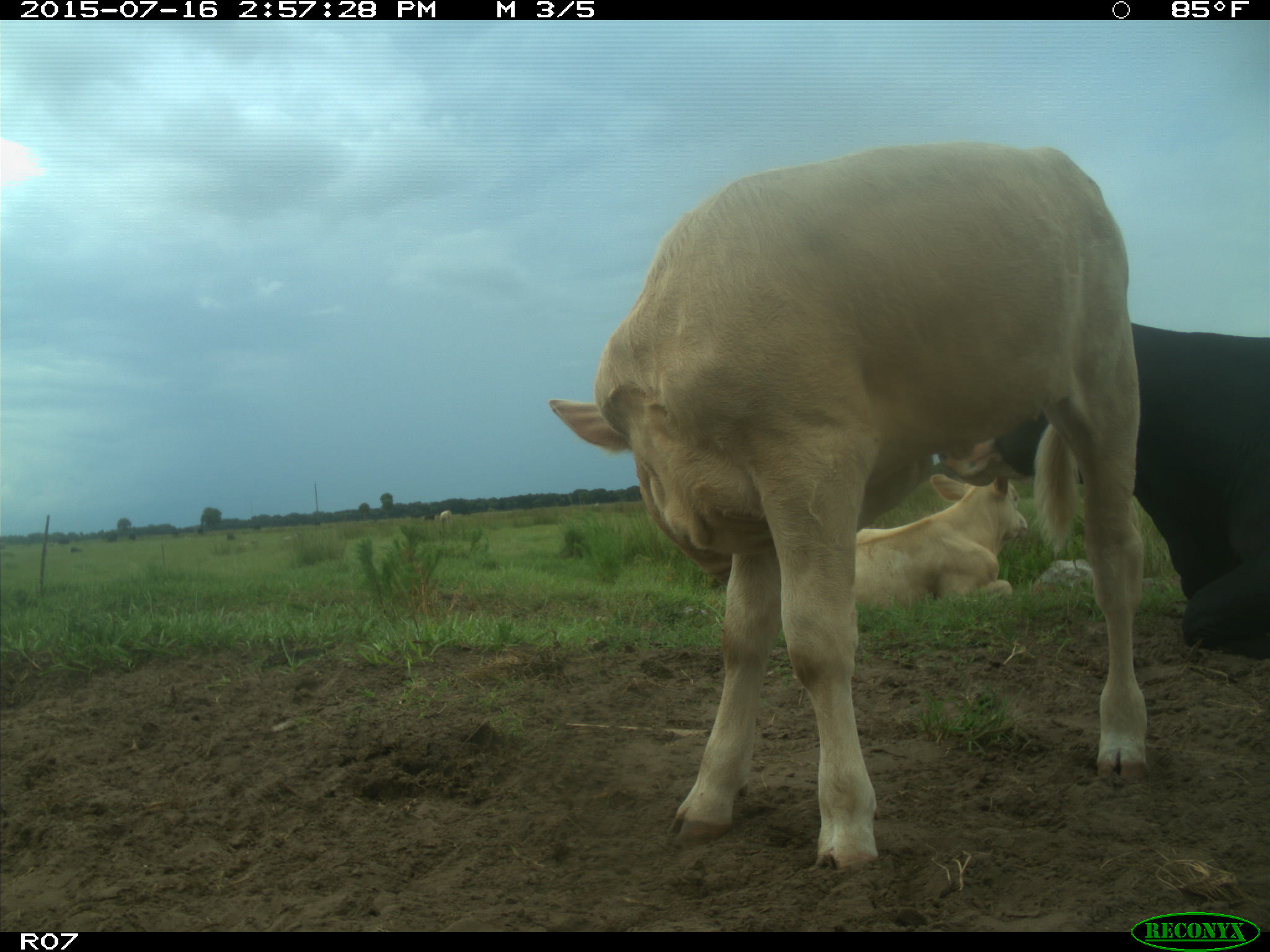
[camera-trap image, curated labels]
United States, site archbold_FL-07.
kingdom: Animalia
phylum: Chordata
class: Mammalia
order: Artiodactyla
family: Bovidae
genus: Bos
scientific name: Bos taurus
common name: domestic cow